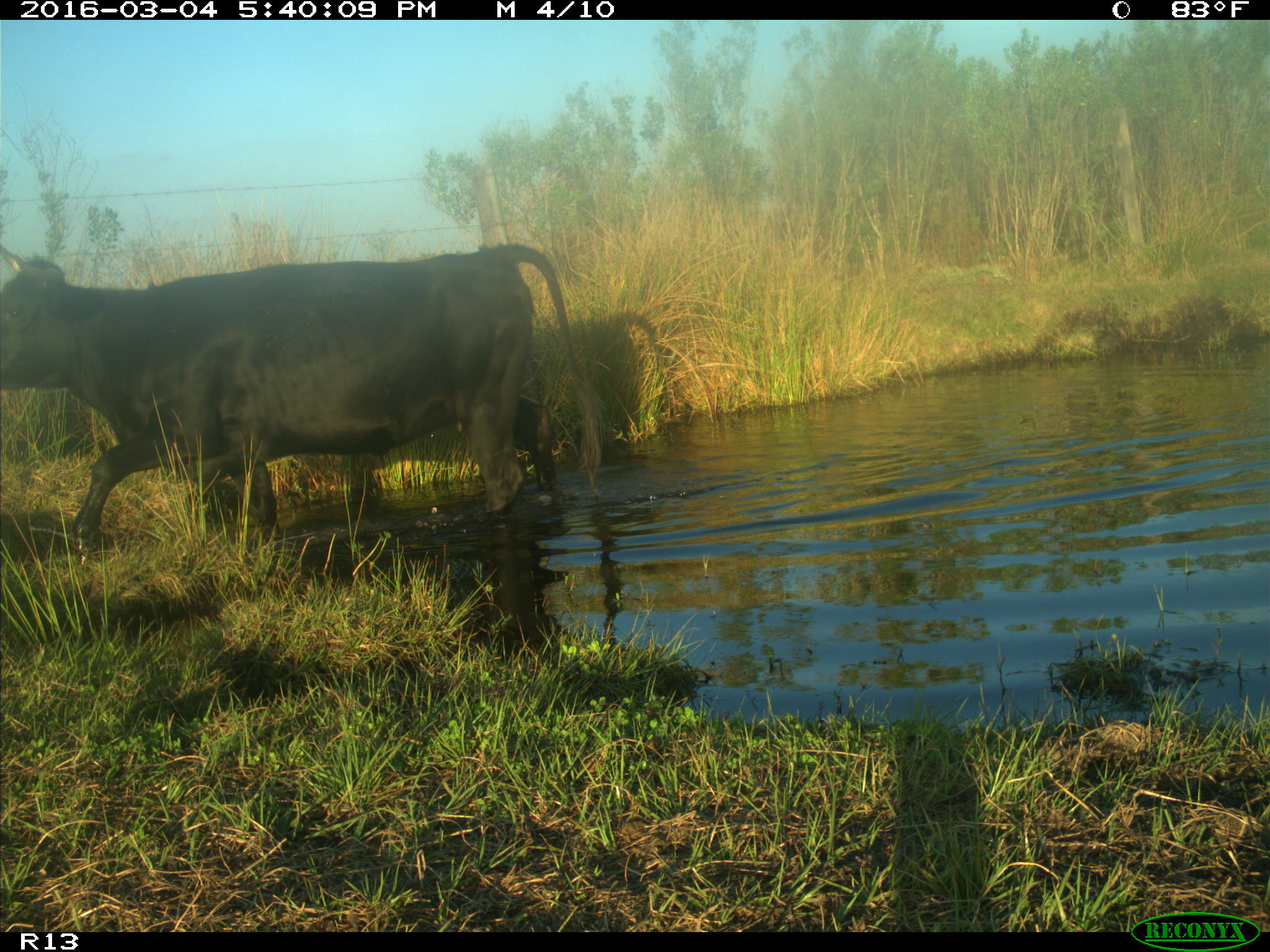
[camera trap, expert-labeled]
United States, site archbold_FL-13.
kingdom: Animalia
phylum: Chordata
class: Mammalia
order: Artiodactyla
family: Bovidae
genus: Bos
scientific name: Bos taurus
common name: domestic cow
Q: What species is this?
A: Bos taurus (domestic cow).